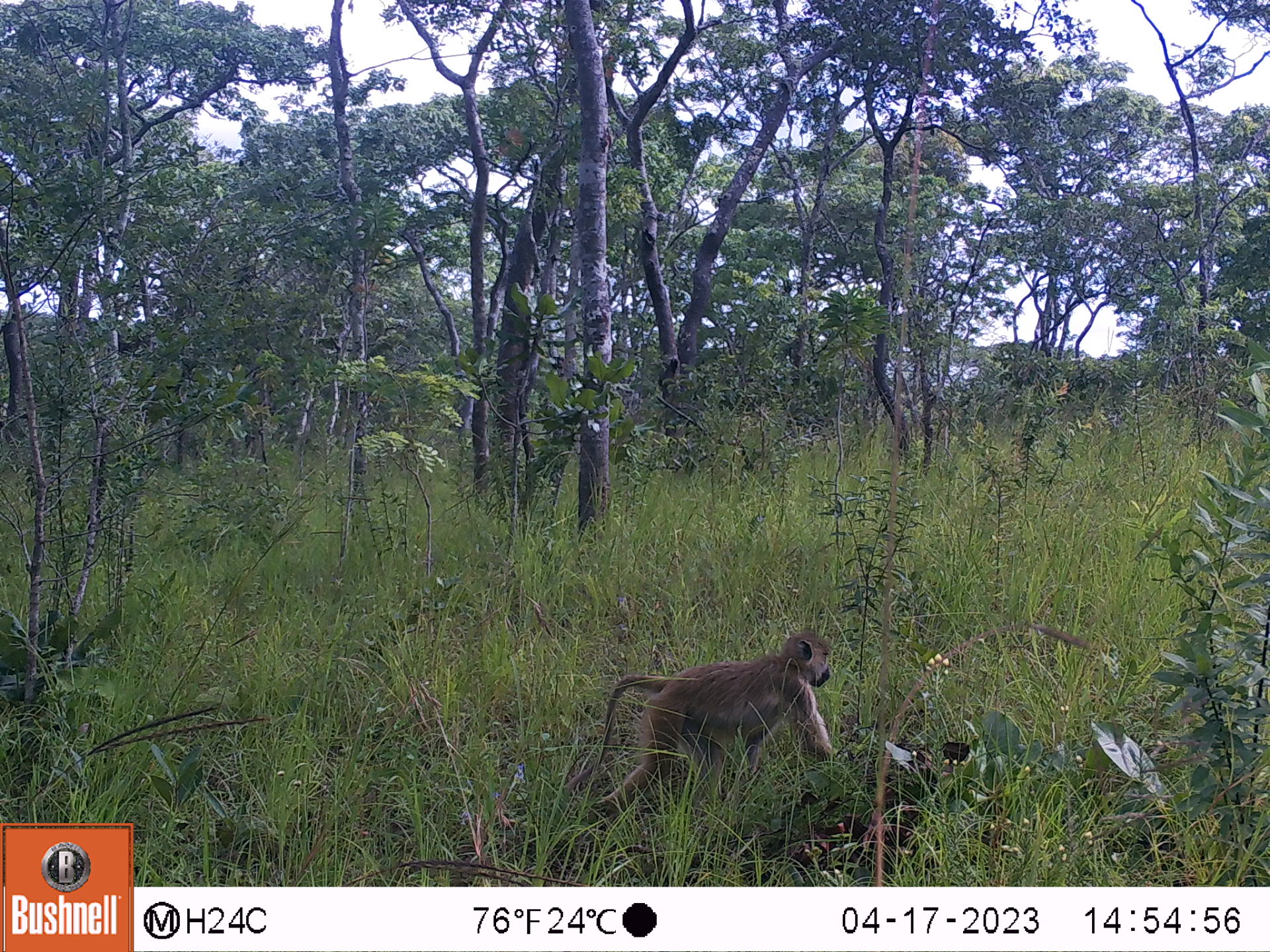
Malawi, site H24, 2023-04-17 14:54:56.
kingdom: Animalia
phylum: Chordata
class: Mammalia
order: Primates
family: Cercopithecidae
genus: Papio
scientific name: Papio cynocephalus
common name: yellow baboon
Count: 1.